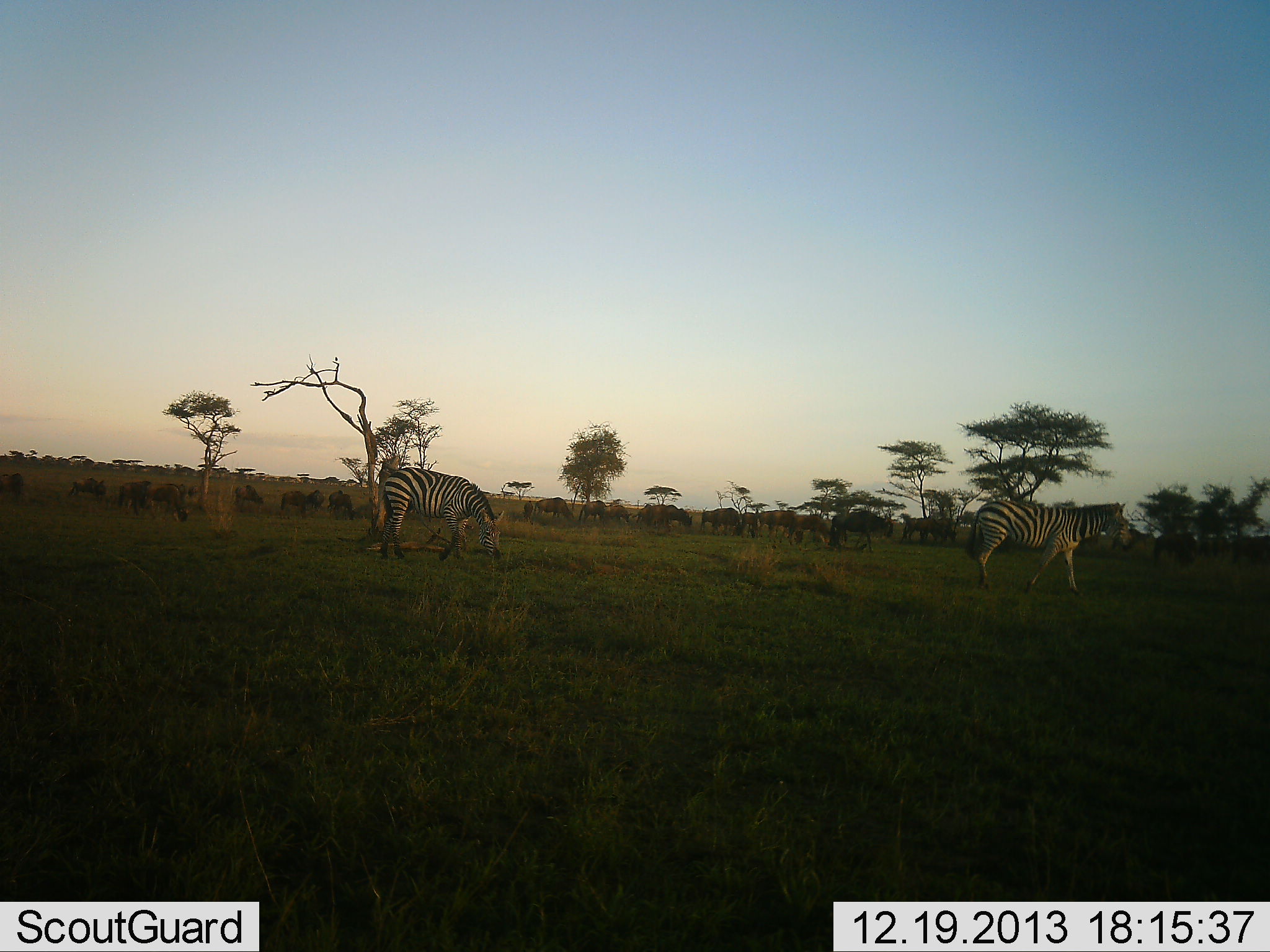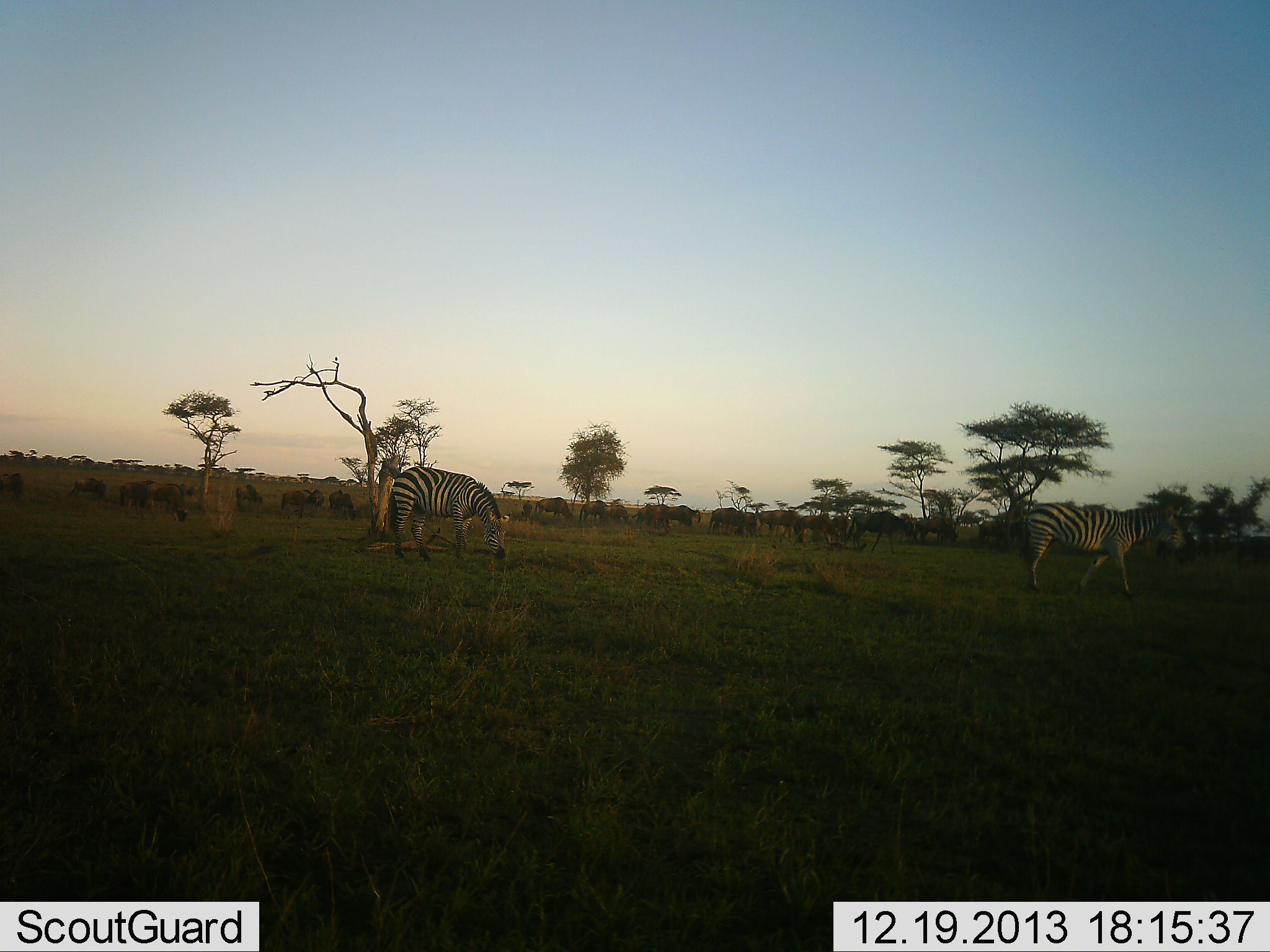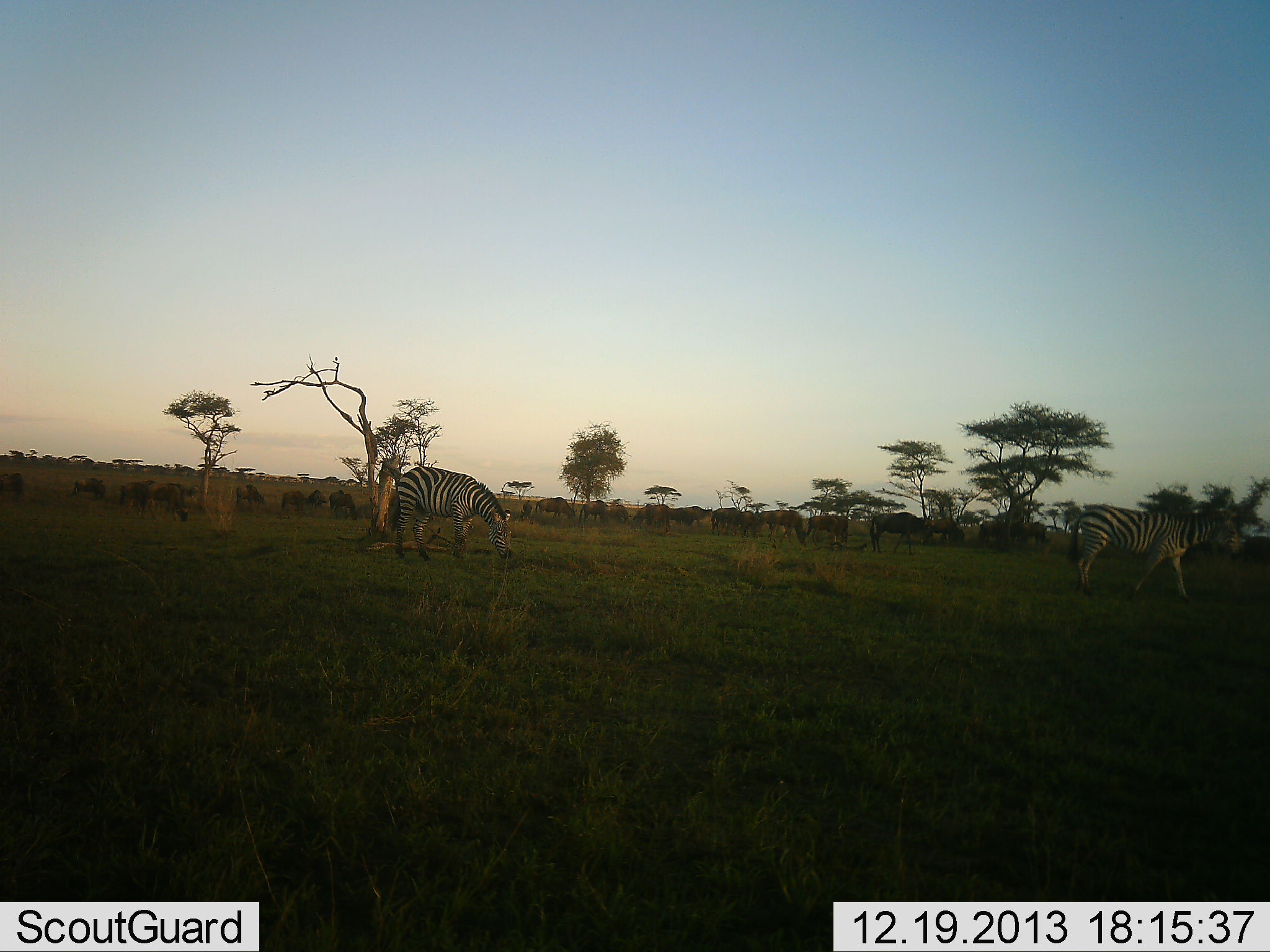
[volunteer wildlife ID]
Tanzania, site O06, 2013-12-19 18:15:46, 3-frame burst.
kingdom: Animalia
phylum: Chordata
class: Mammalia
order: Artiodactyla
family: Bovidae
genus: Connochaetes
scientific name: Connochaetes taurinus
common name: blue wildebeest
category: wildebeest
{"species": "wildebeest (blue wildebeest) (Connochaetes taurinus)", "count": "11-50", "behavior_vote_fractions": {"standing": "50%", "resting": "0%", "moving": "80%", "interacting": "10%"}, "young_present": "0%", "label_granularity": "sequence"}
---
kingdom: Animalia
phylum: Chordata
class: Mammalia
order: Perissodactyla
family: Equidae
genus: Equus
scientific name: Equus quagga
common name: plains zebra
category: zebra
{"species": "zebra (plains zebra) (Equus quagga)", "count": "2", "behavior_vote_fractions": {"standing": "29%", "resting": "0%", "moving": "71%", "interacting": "0%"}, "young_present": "0%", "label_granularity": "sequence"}